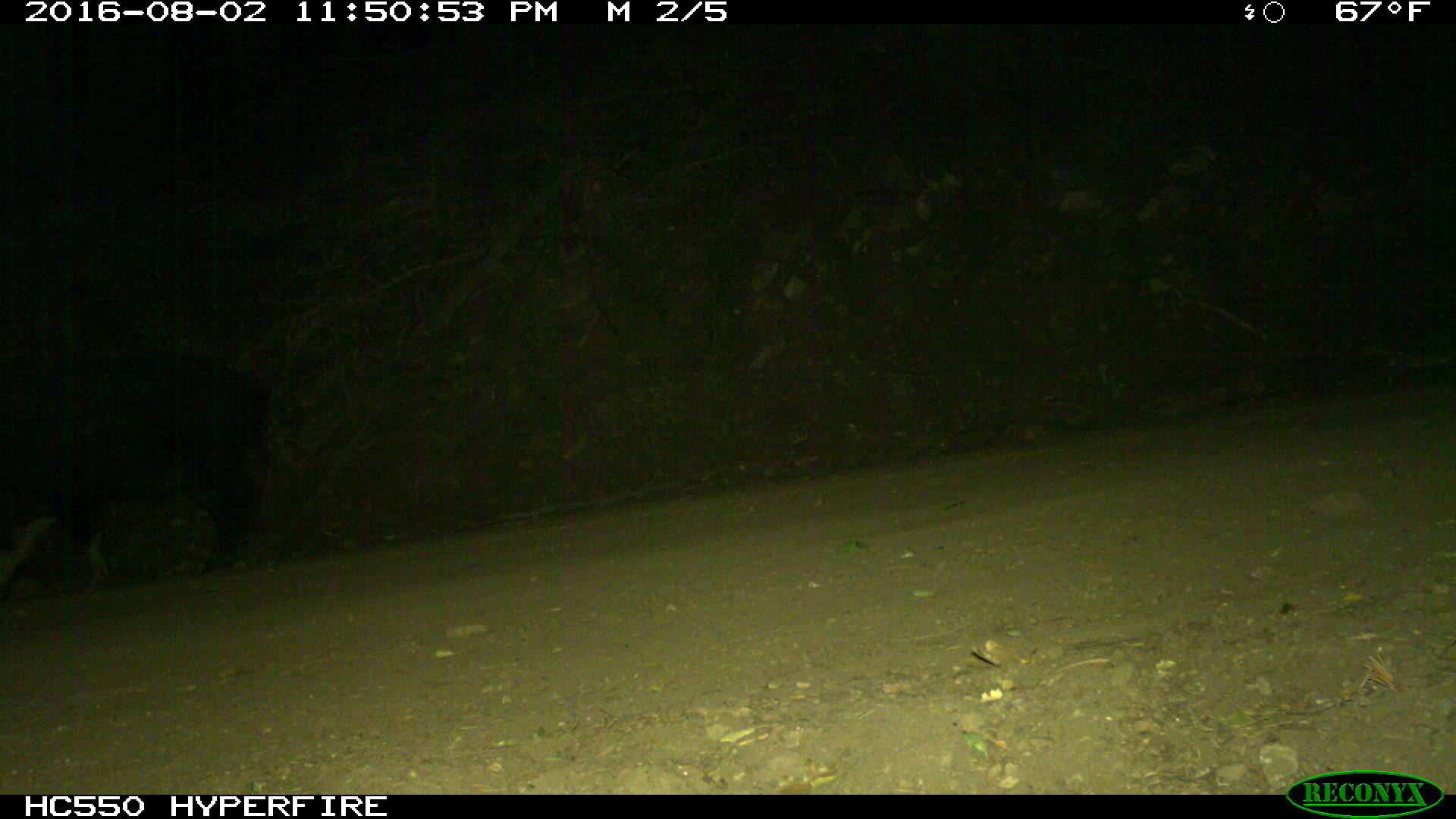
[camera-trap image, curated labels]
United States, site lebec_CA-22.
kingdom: Animalia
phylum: Chordata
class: Mammalia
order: Artiodactyla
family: Suidae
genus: Sus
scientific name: Sus scrofa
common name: wild boar